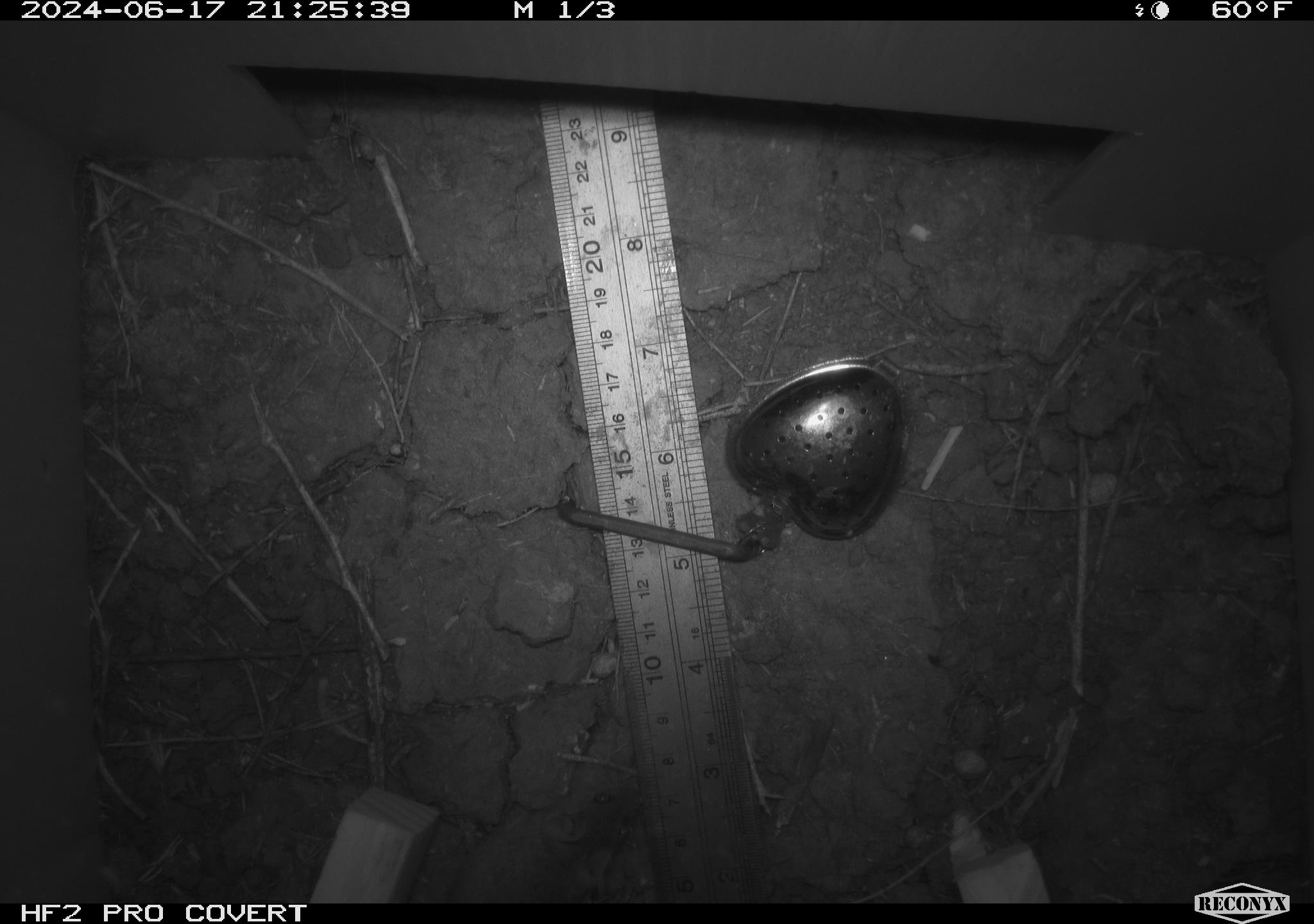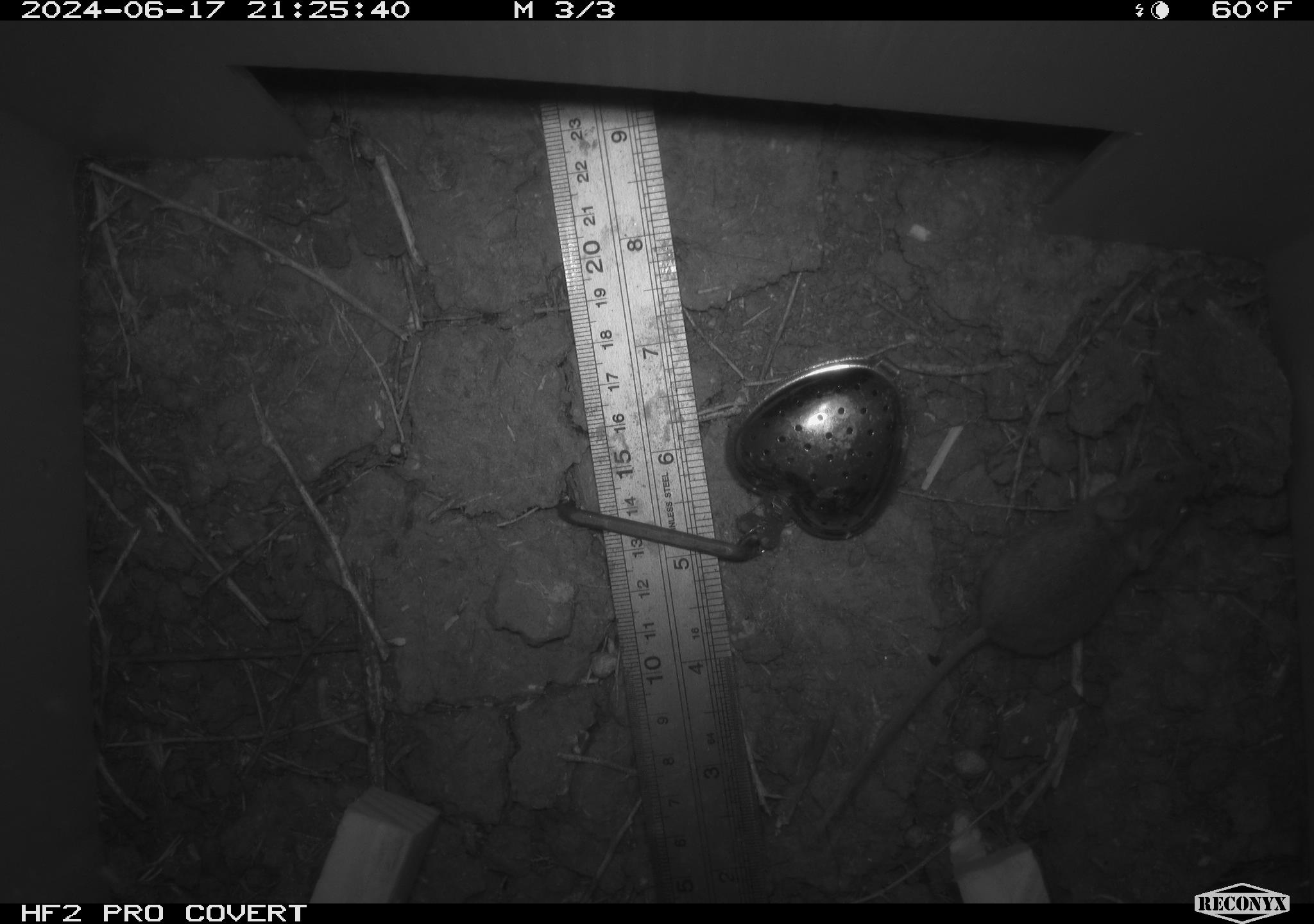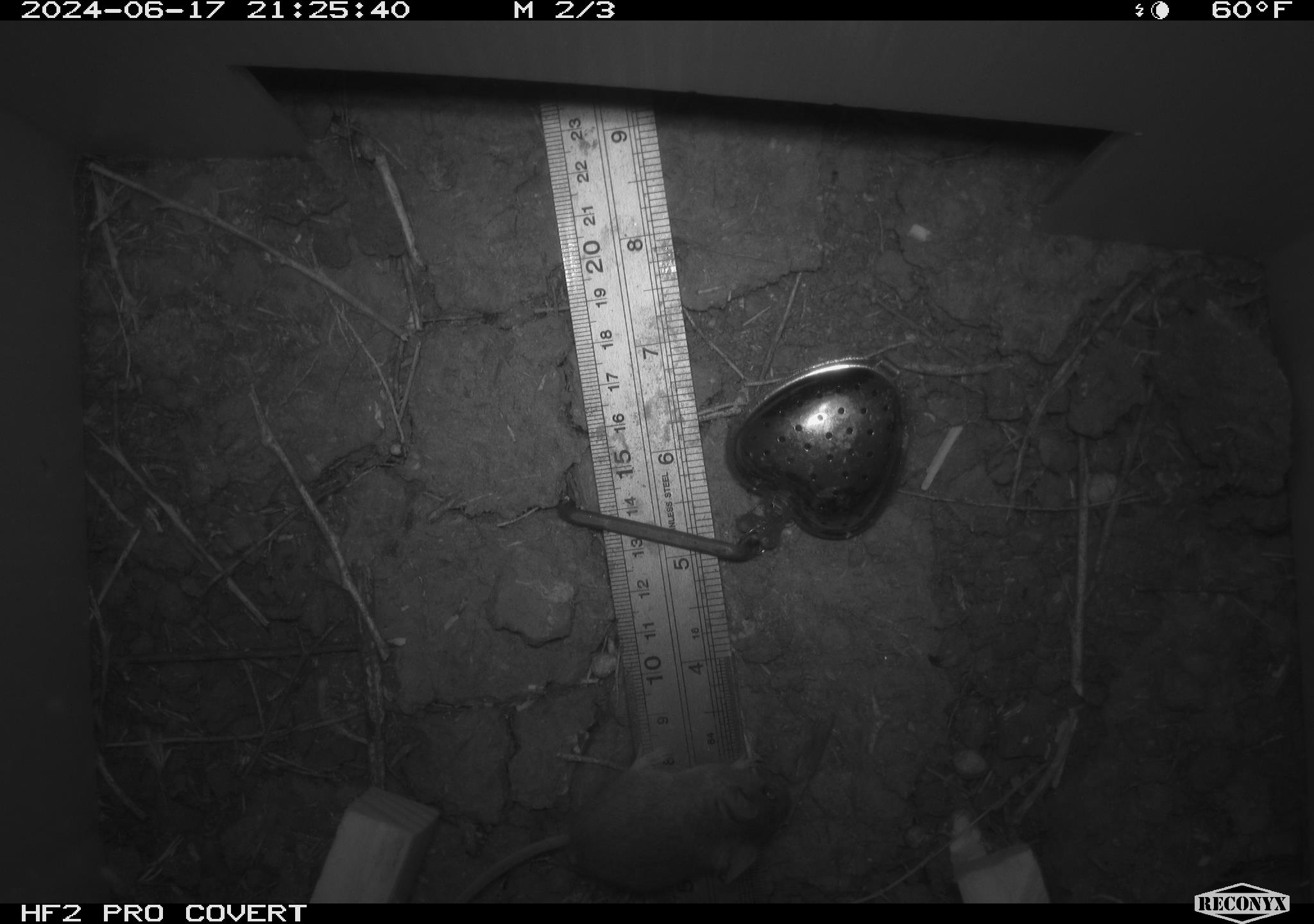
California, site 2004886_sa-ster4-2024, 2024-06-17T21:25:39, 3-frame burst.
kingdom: Animalia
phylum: Chordata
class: Mammalia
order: Rodentia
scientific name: Rodentia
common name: mouse species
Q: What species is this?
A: Mouse species (Rodentia).